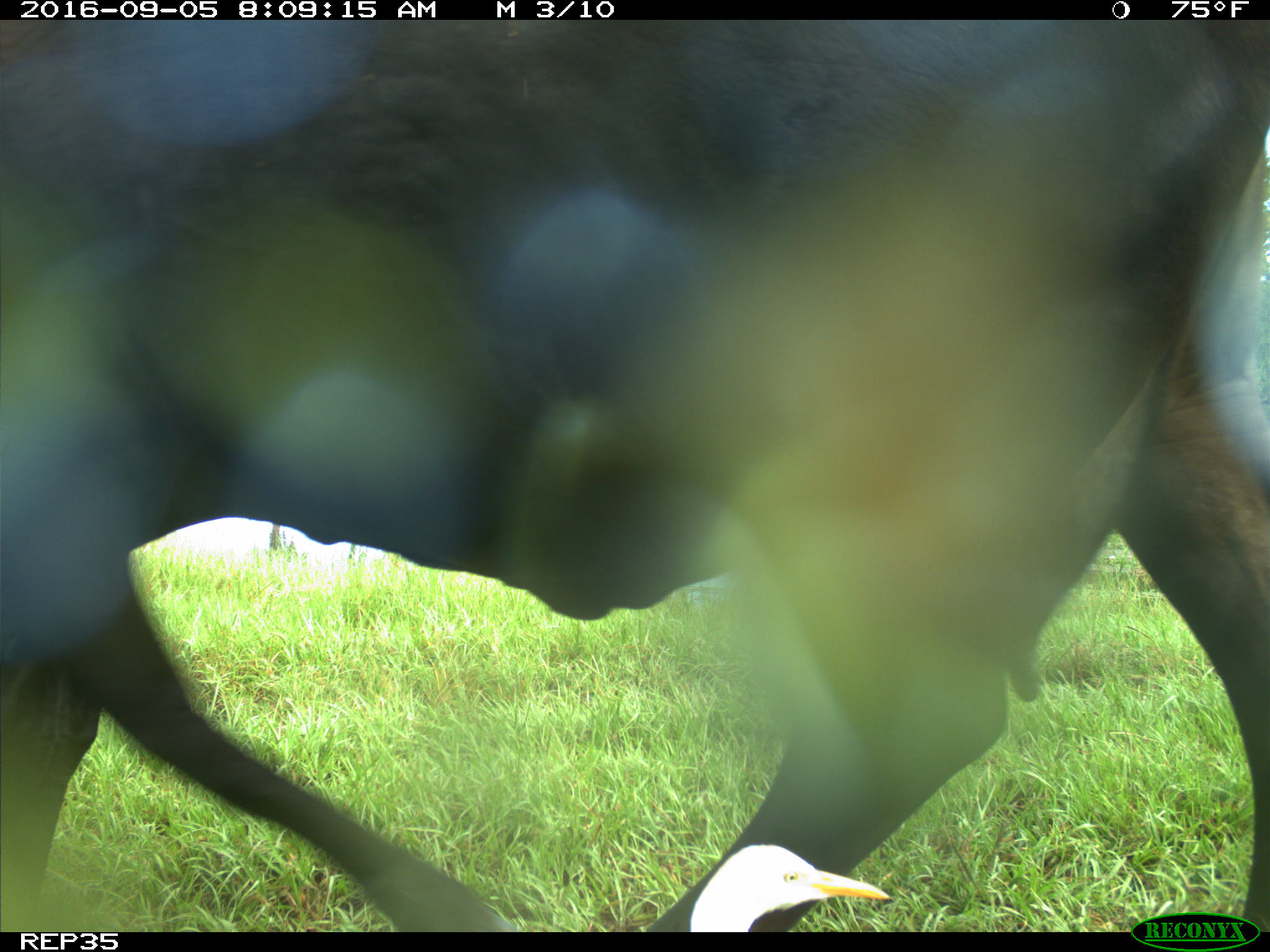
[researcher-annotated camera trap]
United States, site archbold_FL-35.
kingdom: Animalia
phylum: Chordata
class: Mammalia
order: Artiodactyla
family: Bovidae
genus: Bos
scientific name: Bos taurus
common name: domestic cow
Bos taurus (domestic cow).